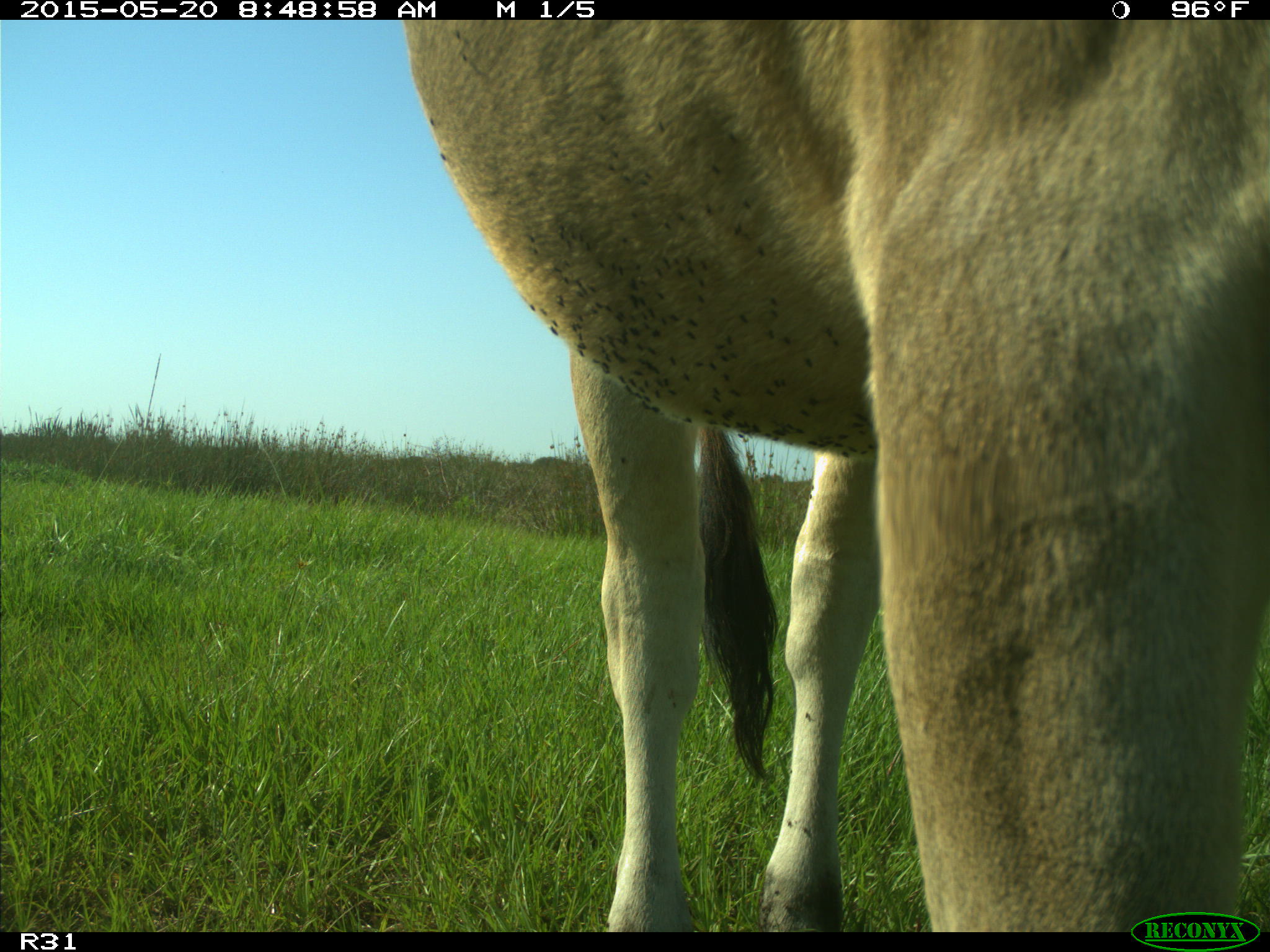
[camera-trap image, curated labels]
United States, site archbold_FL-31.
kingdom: Animalia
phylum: Chordata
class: Mammalia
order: Artiodactyla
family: Bovidae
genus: Bos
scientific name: Bos taurus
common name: domestic cow